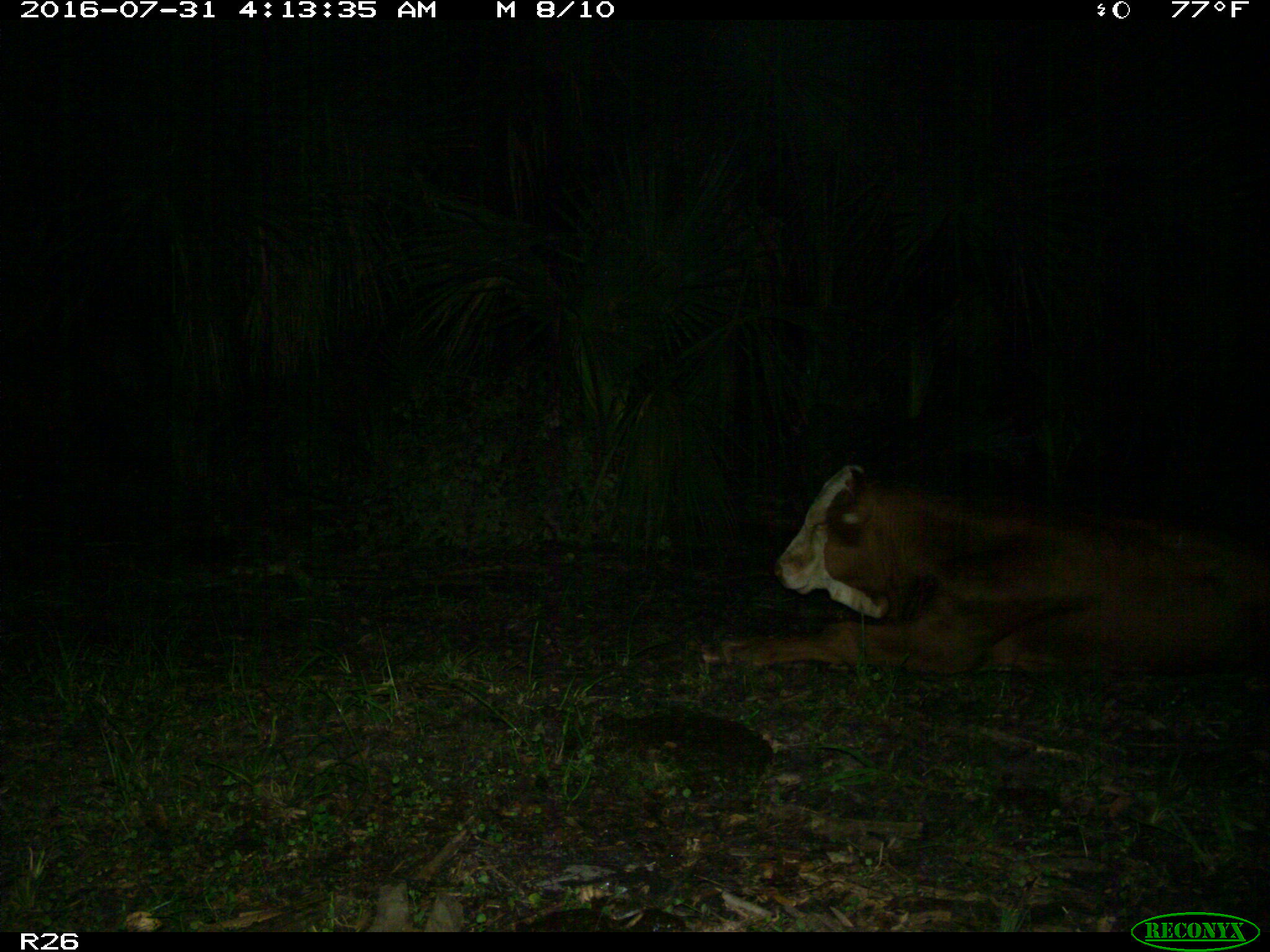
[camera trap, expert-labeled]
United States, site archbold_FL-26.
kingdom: Animalia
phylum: Chordata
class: Mammalia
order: Artiodactyla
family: Bovidae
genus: Bos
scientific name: Bos taurus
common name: domestic cow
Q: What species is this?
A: Bos taurus (domestic cow).